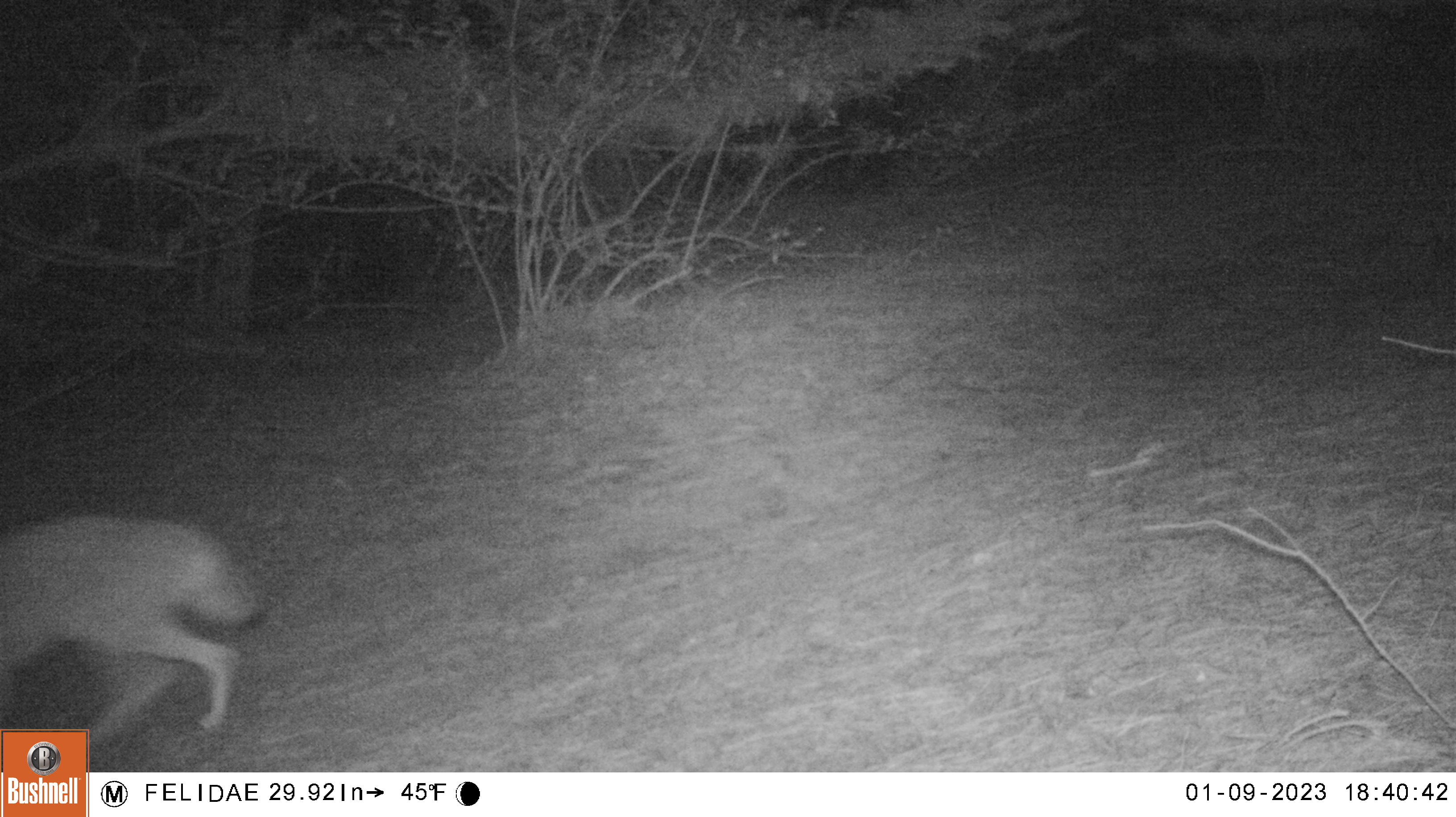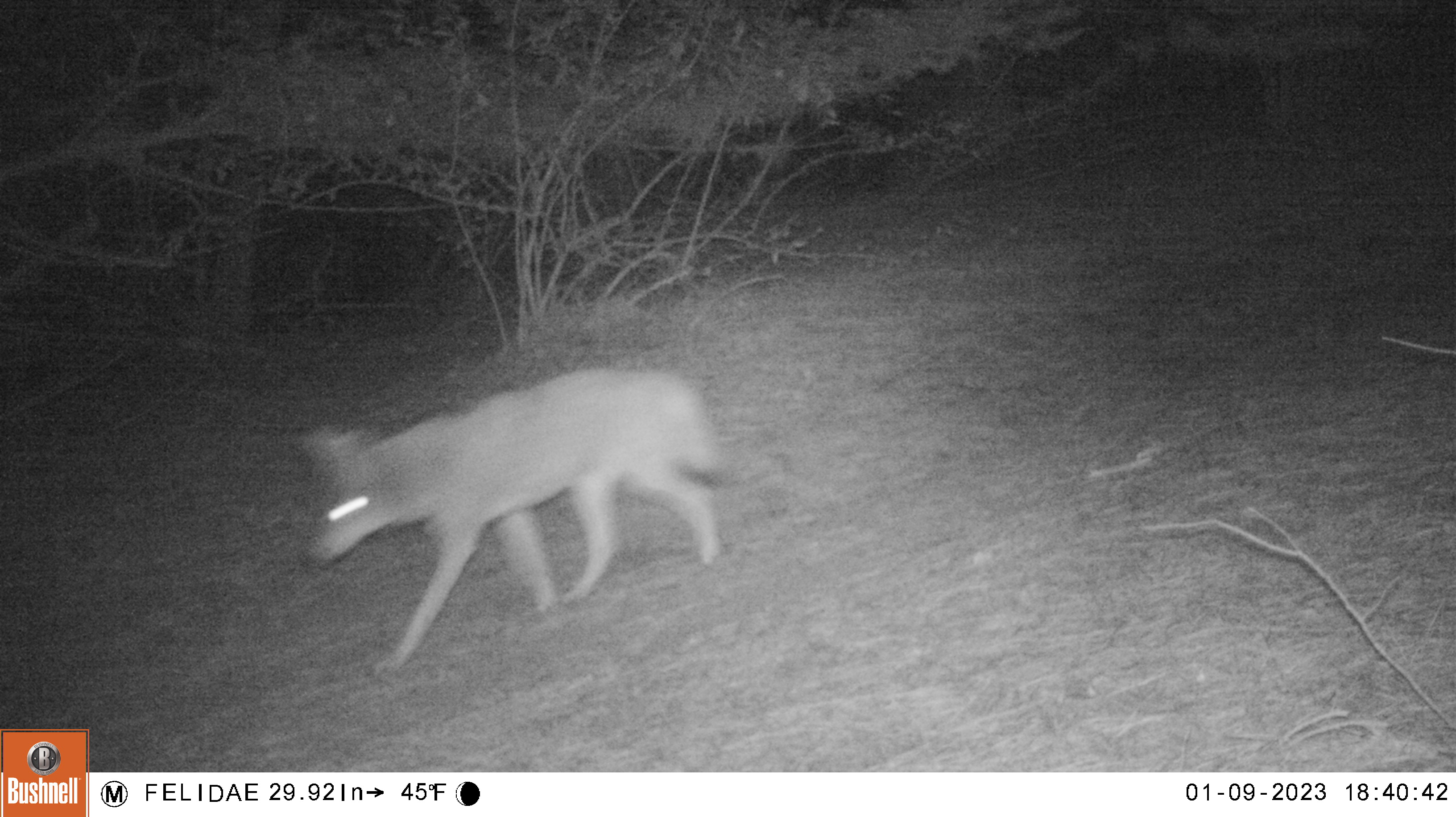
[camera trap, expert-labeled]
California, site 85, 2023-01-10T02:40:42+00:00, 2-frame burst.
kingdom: Animalia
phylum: Chordata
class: Mammalia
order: Carnivora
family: Canidae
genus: Canis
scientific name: Canis latrans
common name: coyote